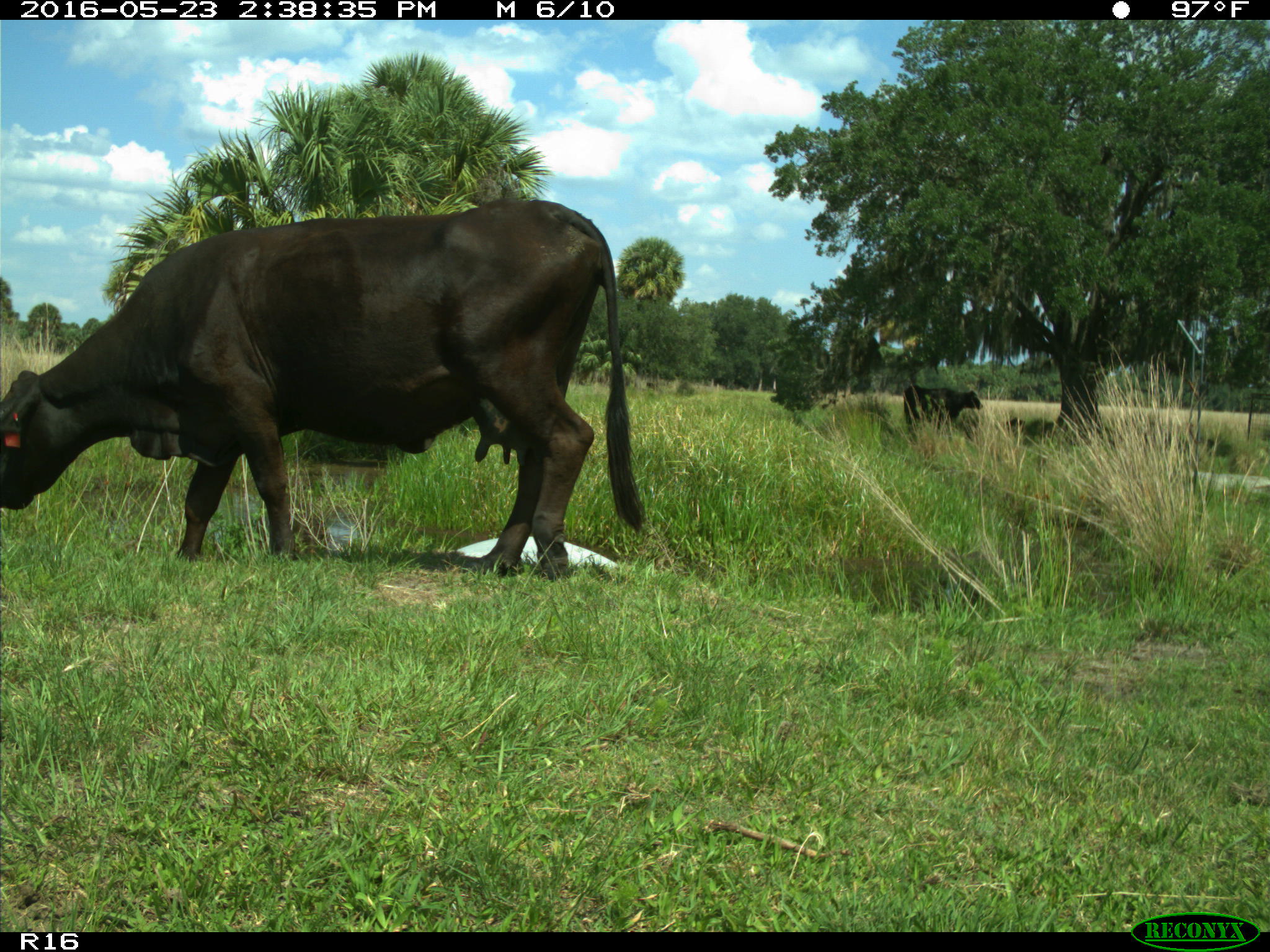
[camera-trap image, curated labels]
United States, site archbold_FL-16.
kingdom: Animalia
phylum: Chordata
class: Mammalia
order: Artiodactyla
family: Bovidae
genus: Bos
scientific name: Bos taurus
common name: domestic cow